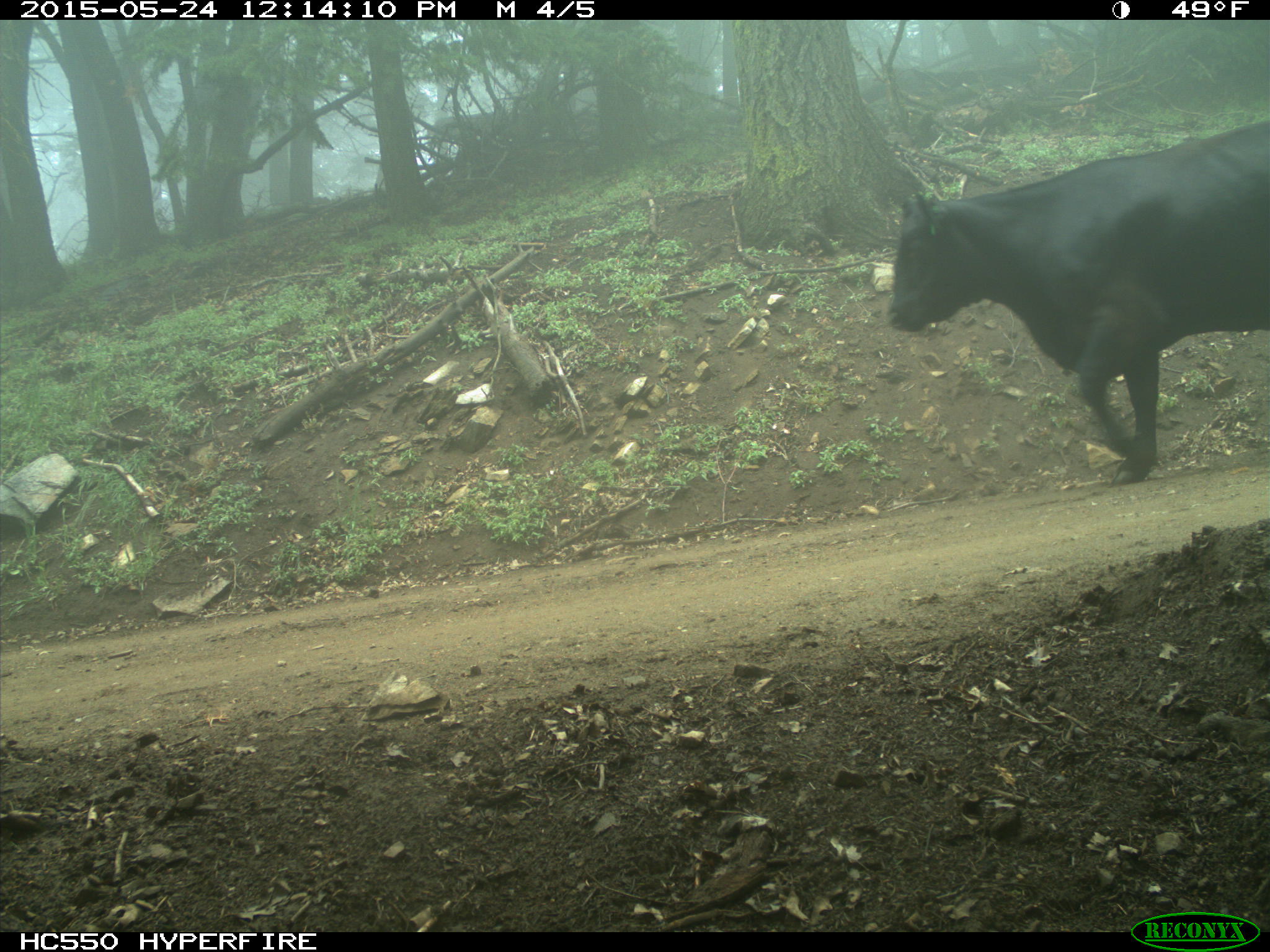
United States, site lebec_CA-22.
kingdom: Animalia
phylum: Chordata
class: Mammalia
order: Artiodactyla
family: Bovidae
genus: Bos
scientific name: Bos taurus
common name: domestic cow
Bos taurus (domestic cow).